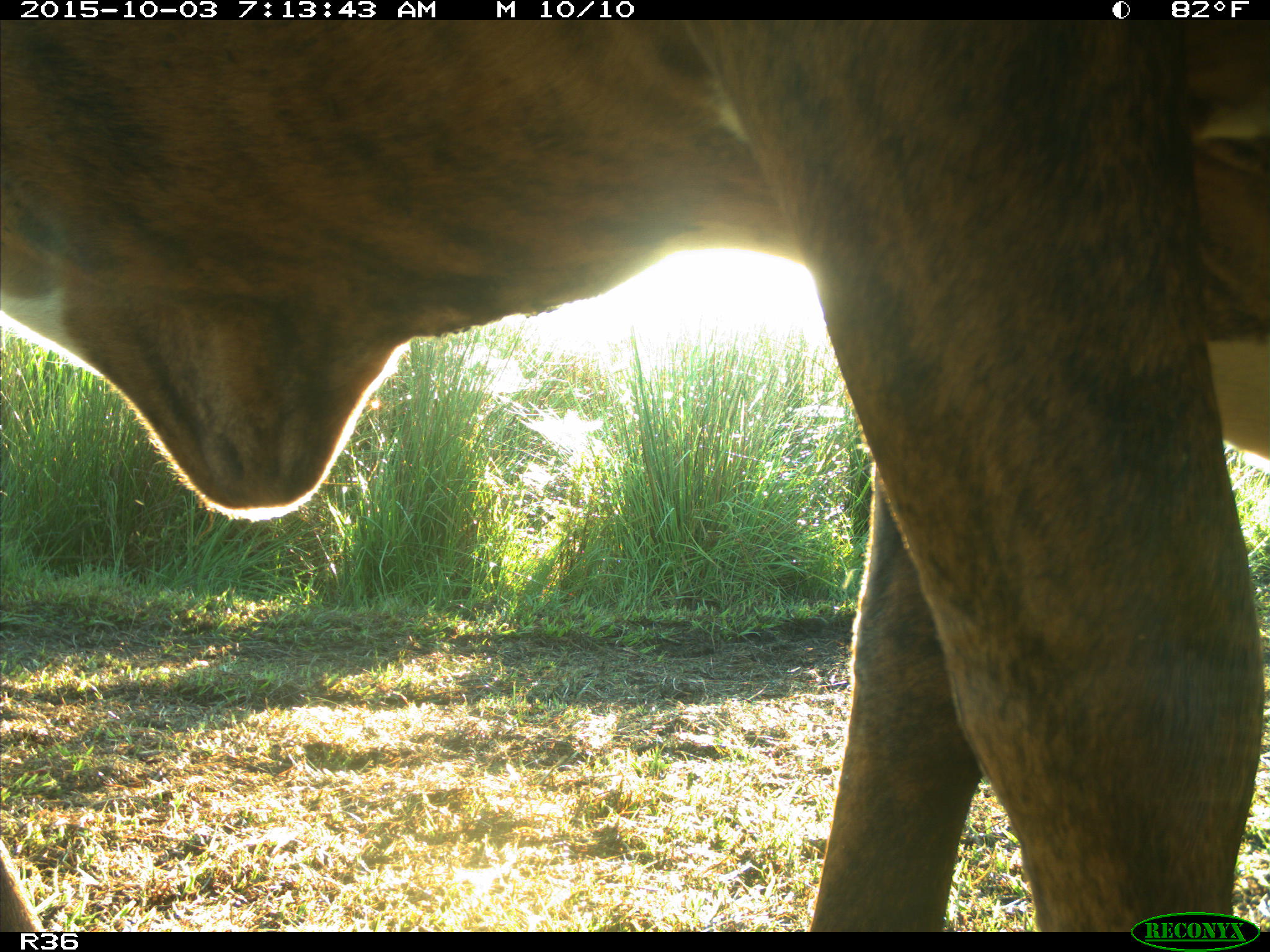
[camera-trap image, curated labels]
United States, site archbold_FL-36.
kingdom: Animalia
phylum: Chordata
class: Mammalia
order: Artiodactyla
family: Bovidae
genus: Bos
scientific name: Bos taurus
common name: domestic cow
Bos taurus (domestic cow).